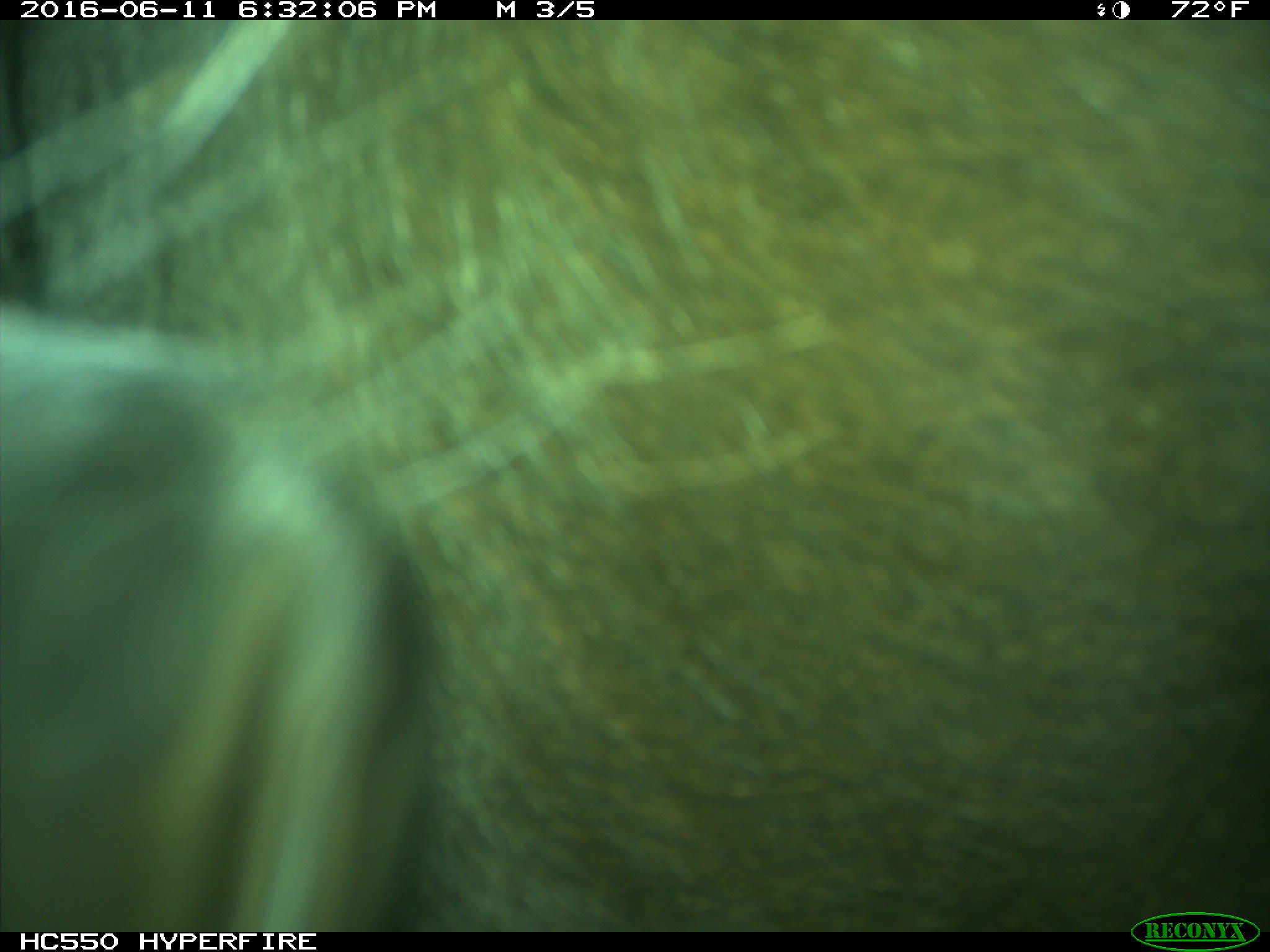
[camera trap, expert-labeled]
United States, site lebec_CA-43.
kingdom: Animalia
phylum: Chordata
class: Mammalia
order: Artiodactyla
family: Bovidae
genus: Bos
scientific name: Bos taurus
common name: domestic cow